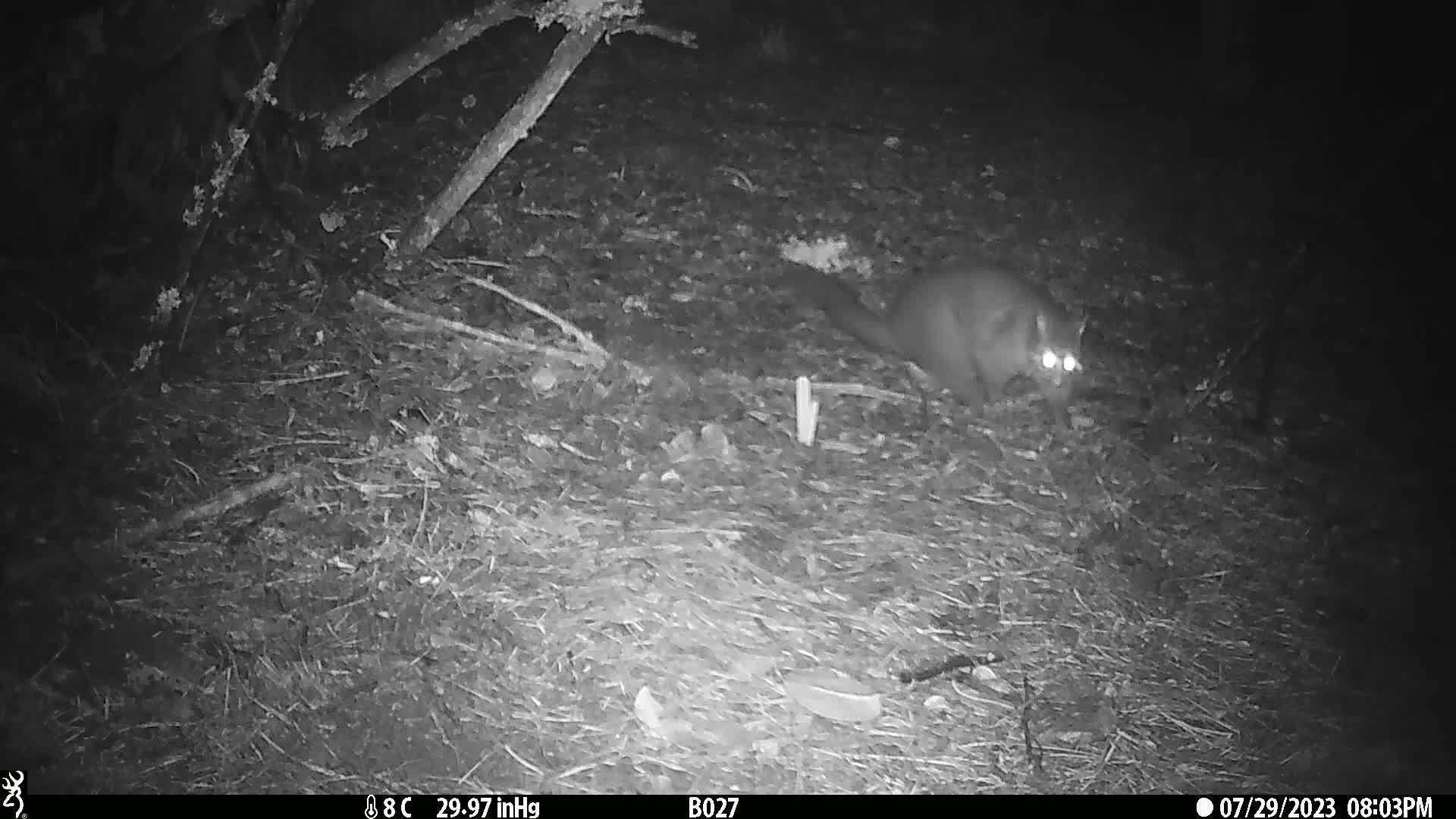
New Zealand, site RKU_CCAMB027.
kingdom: Animalia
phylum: Chordata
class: Mammalia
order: Diprotodontia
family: Phalangeridae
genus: Trichosurus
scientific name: Trichosurus vulpecula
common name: common brushtail possum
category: possum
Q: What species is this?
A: Possum (common brushtail possum) (Trichosurus vulpecula).